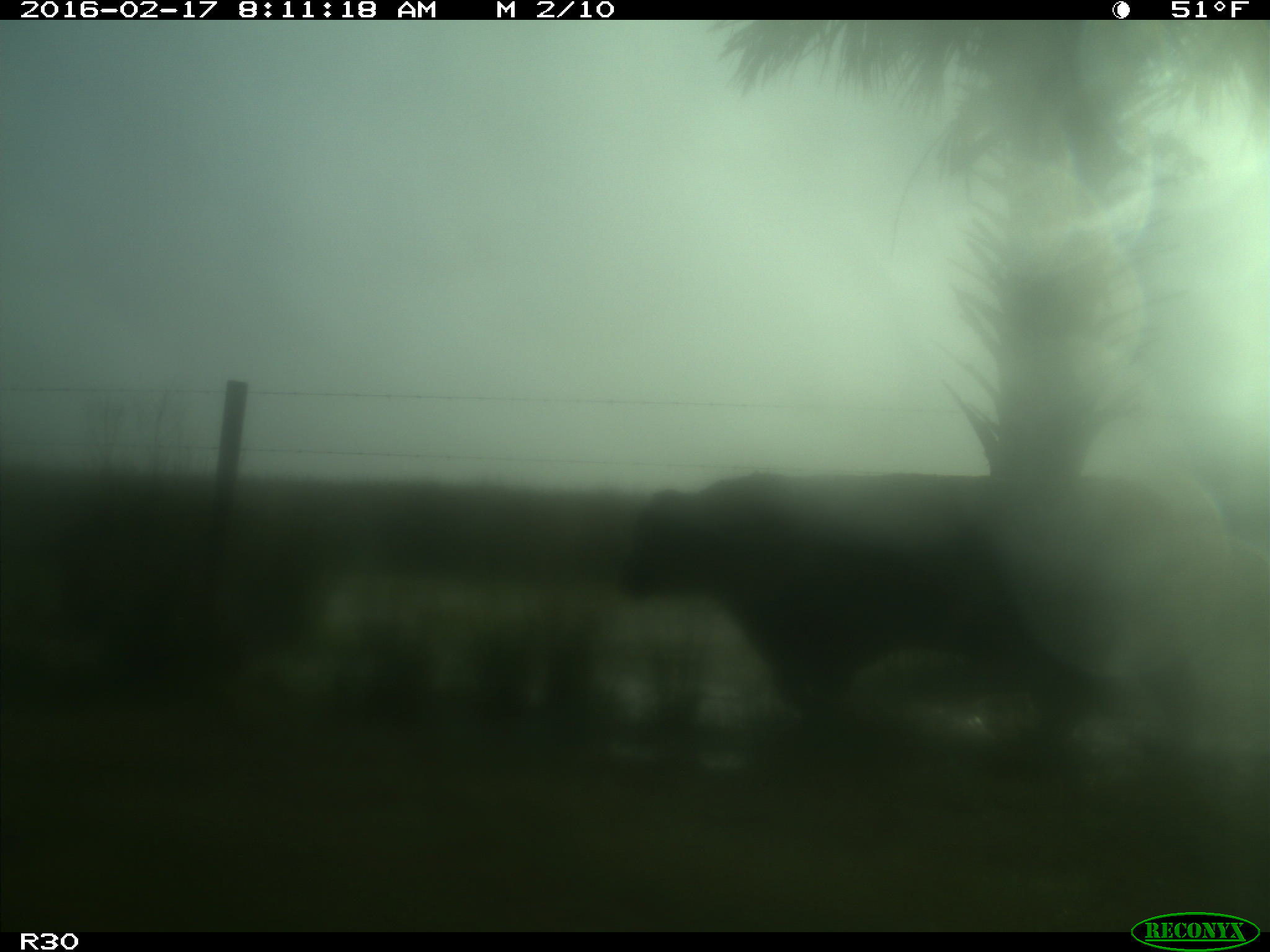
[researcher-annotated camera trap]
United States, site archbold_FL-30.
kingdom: Animalia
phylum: Chordata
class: Mammalia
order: Artiodactyla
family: Bovidae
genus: Bos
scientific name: Bos taurus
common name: domestic cow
Bos taurus (domestic cow).